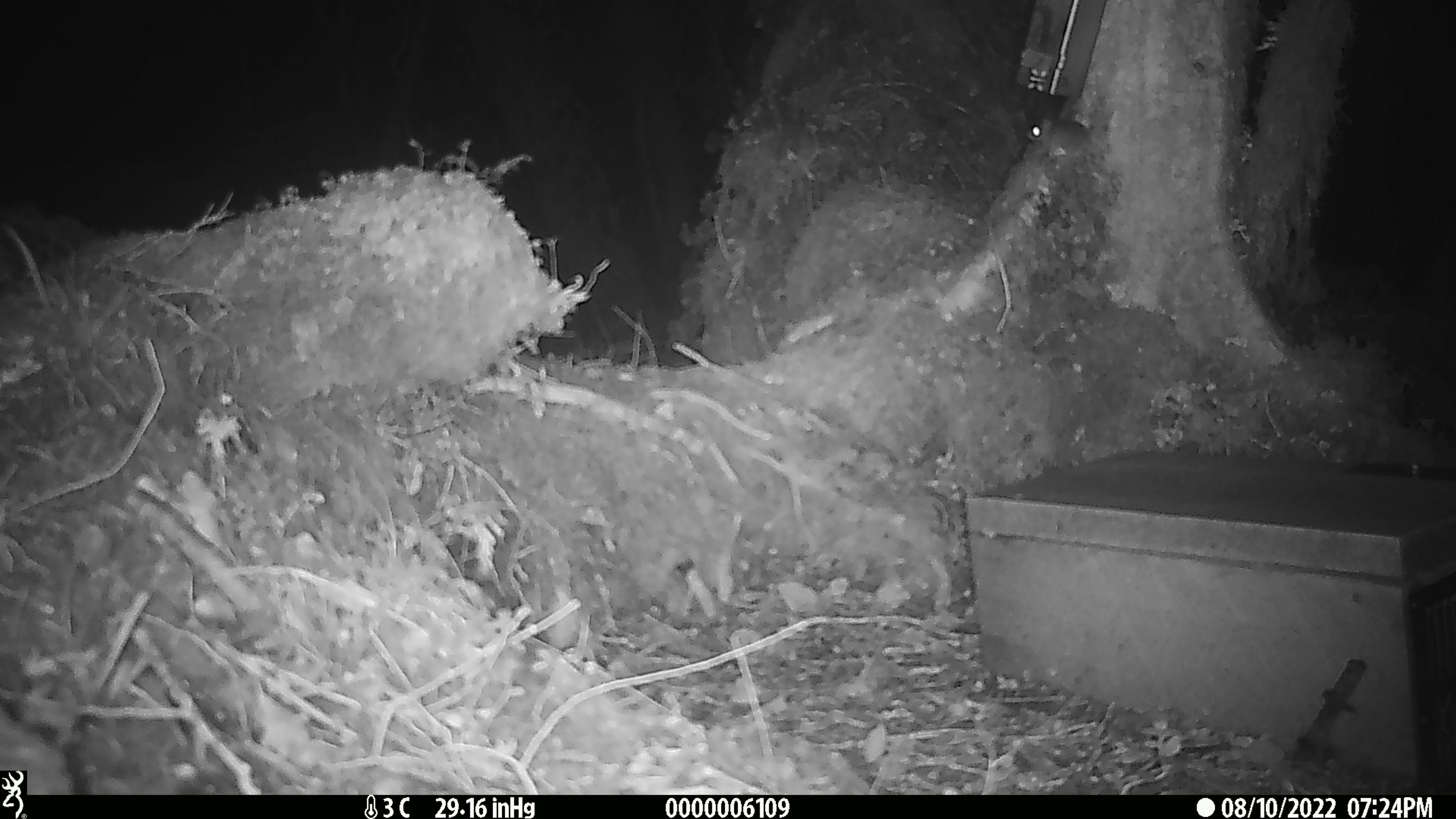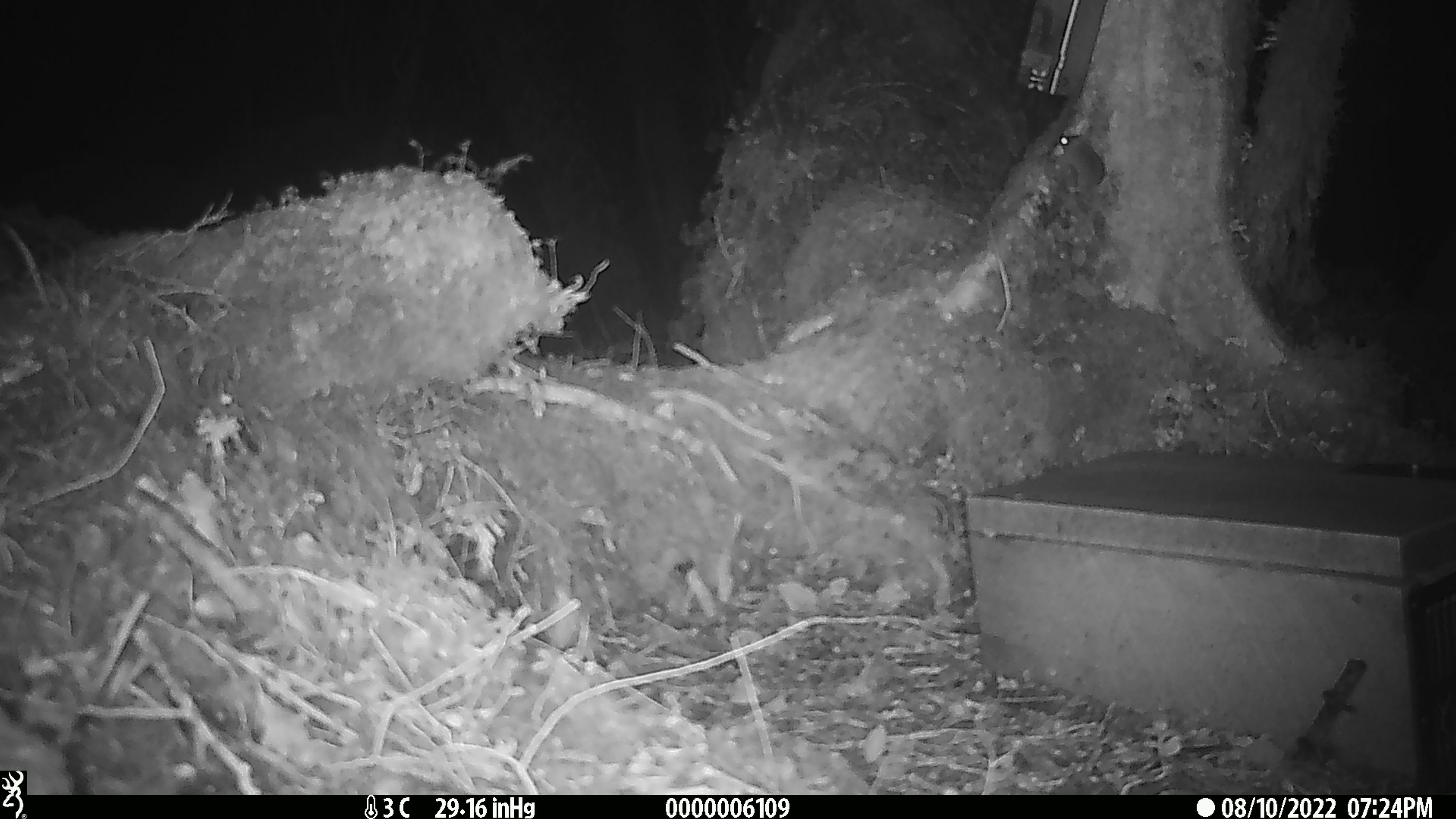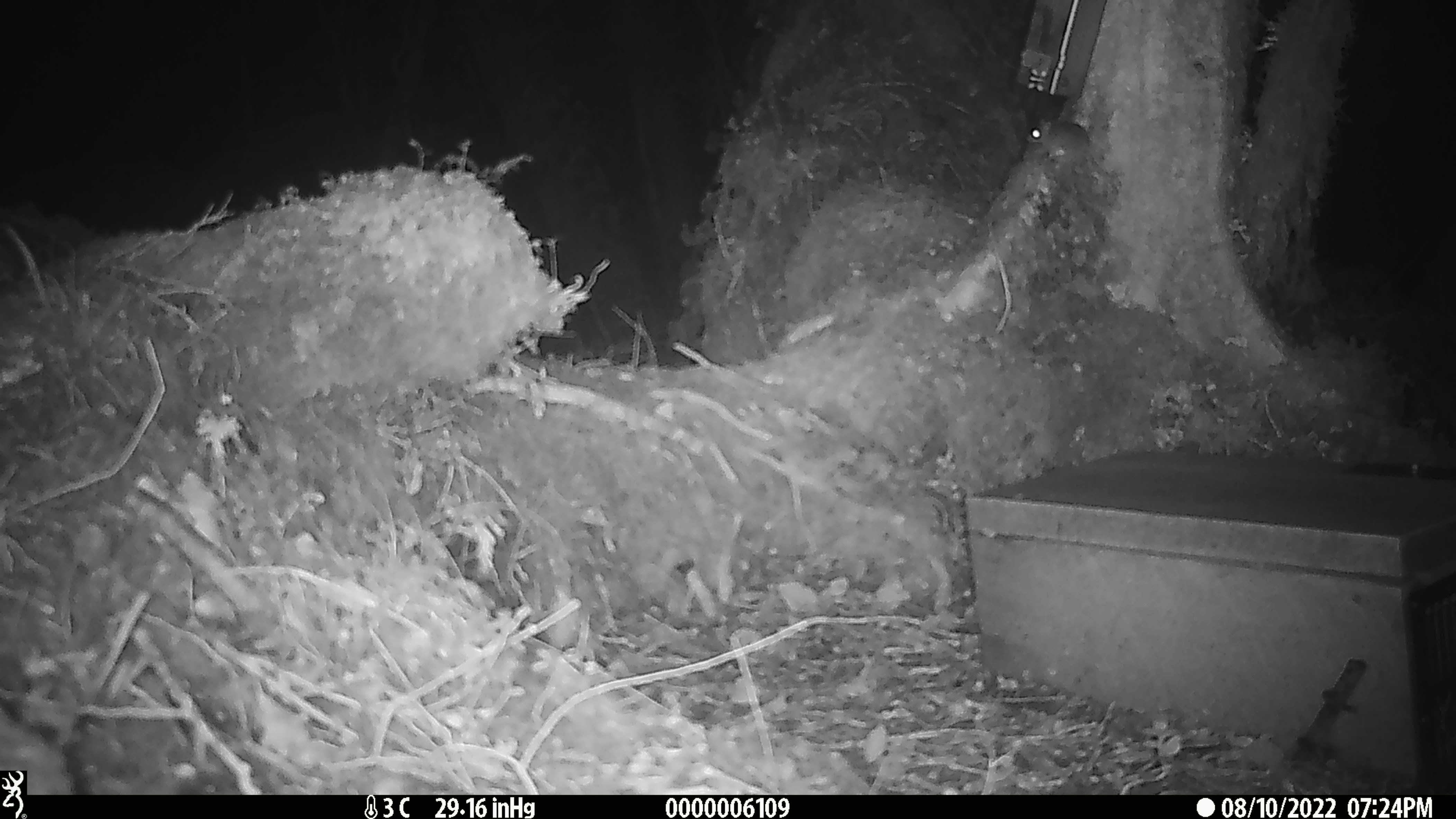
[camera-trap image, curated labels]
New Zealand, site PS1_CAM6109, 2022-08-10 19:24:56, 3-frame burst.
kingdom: Animalia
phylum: Chordata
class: Mammalia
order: Rodentia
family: Muridae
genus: Mus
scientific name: Mus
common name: mouse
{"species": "mouse (Mus)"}